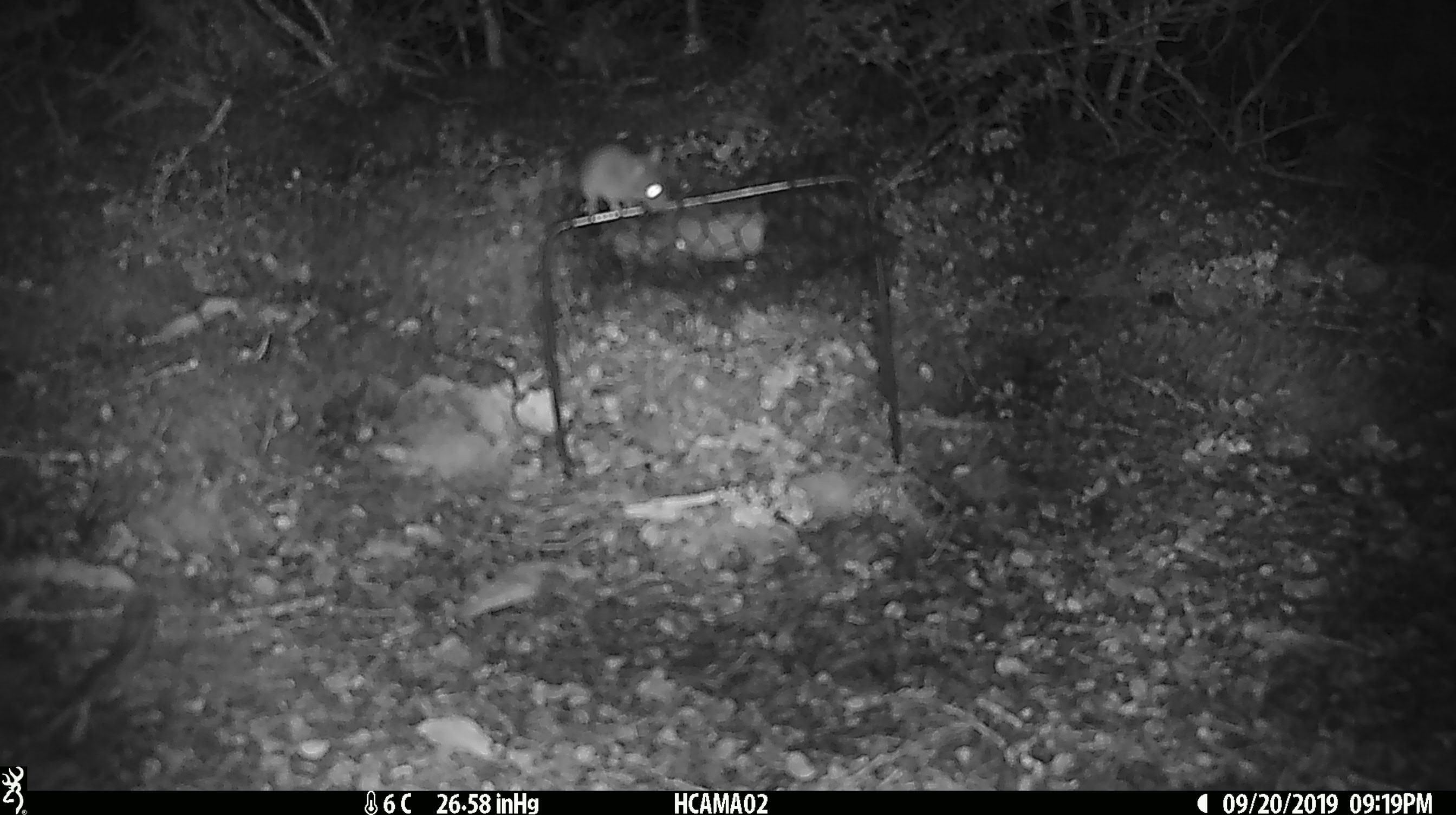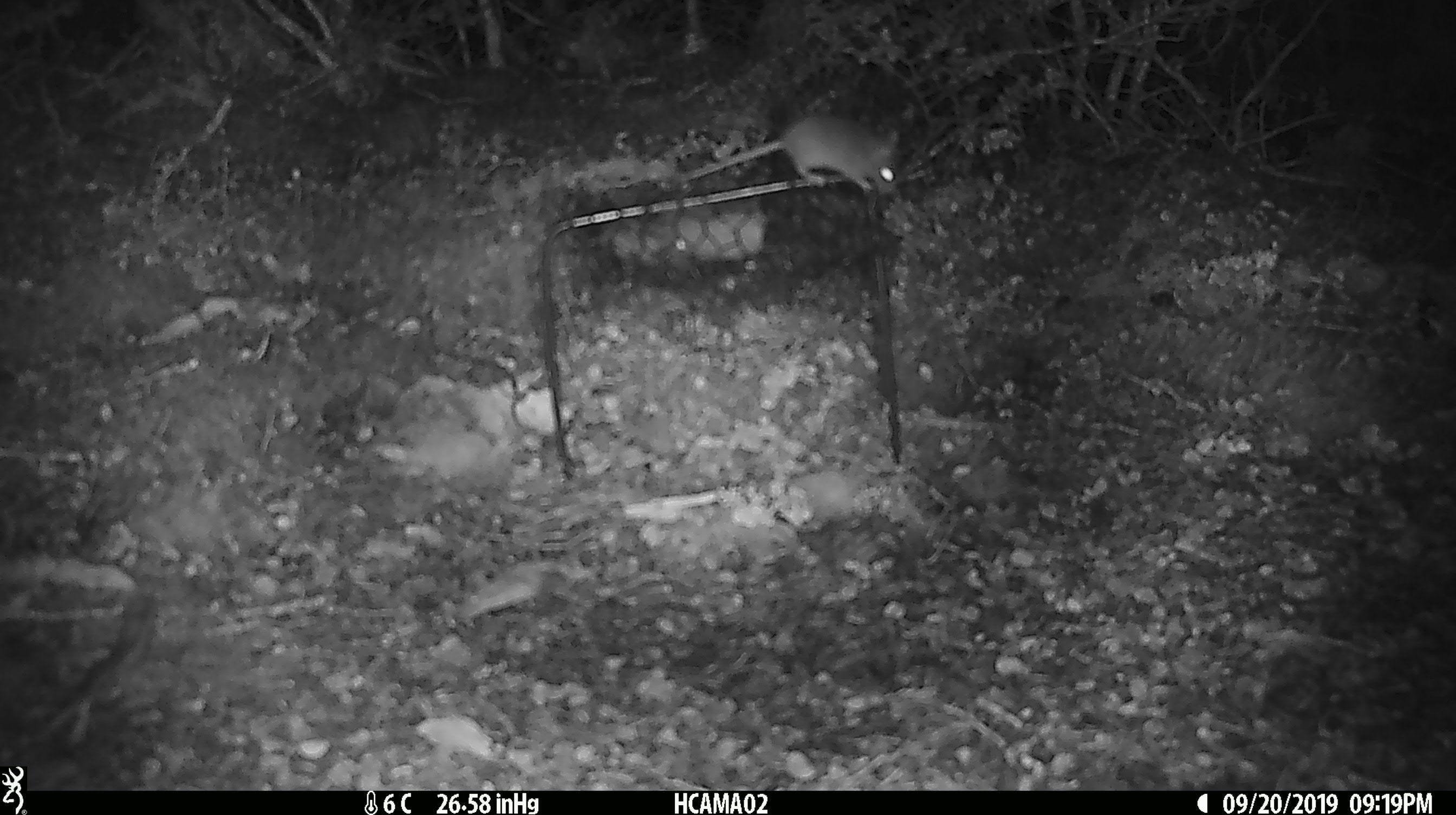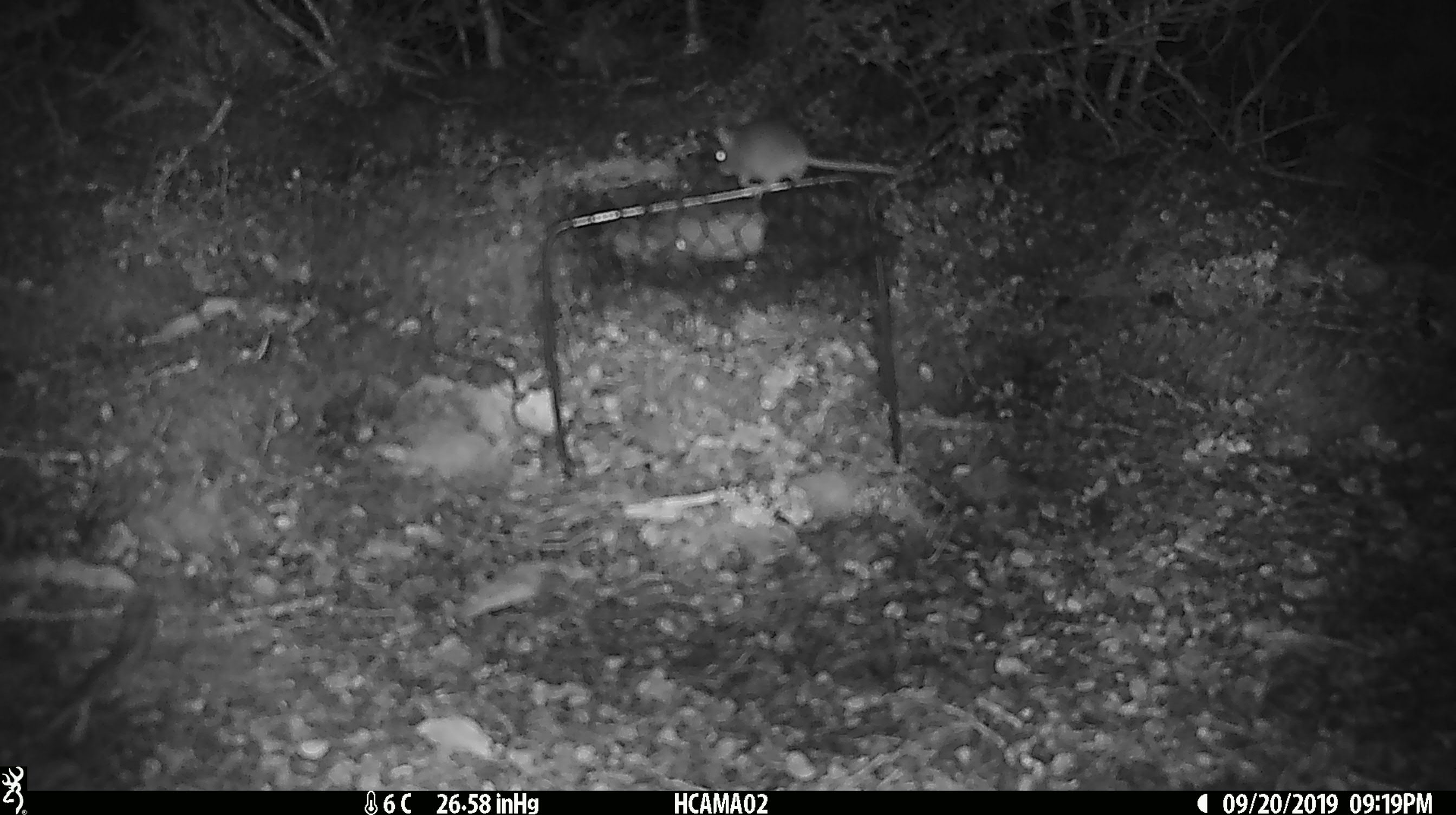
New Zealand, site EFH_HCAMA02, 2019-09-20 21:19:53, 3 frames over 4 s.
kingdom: Animalia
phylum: Chordata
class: Mammalia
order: Rodentia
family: Muridae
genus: Mus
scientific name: Mus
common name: mouse